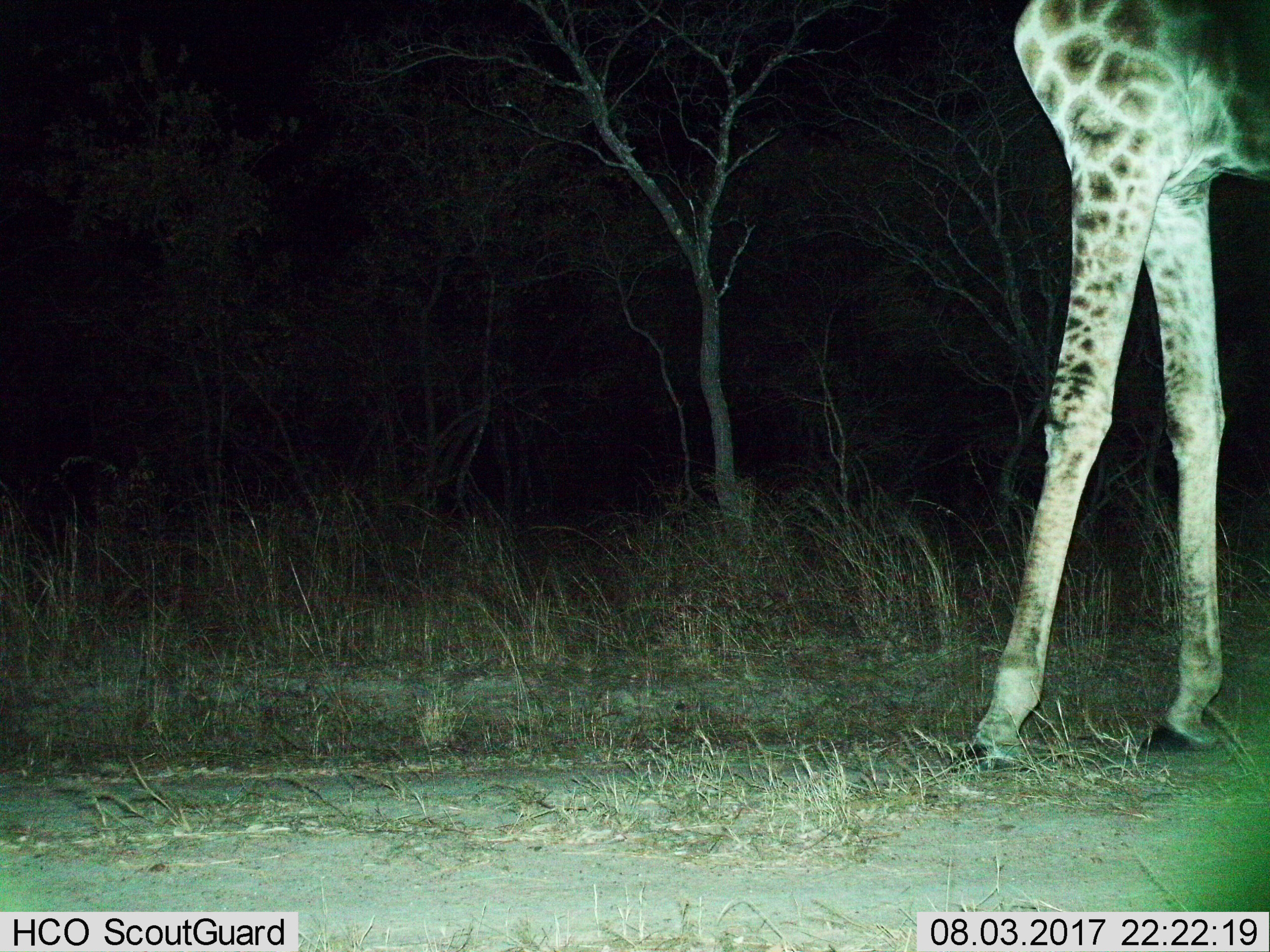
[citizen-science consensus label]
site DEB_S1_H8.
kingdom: Animalia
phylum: Chordata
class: Mammalia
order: Artiodactyla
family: Giraffidae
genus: Giraffa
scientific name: Giraffa camelopardalis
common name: giraffe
Giraffe (Giraffa camelopardalis), count 1. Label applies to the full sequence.